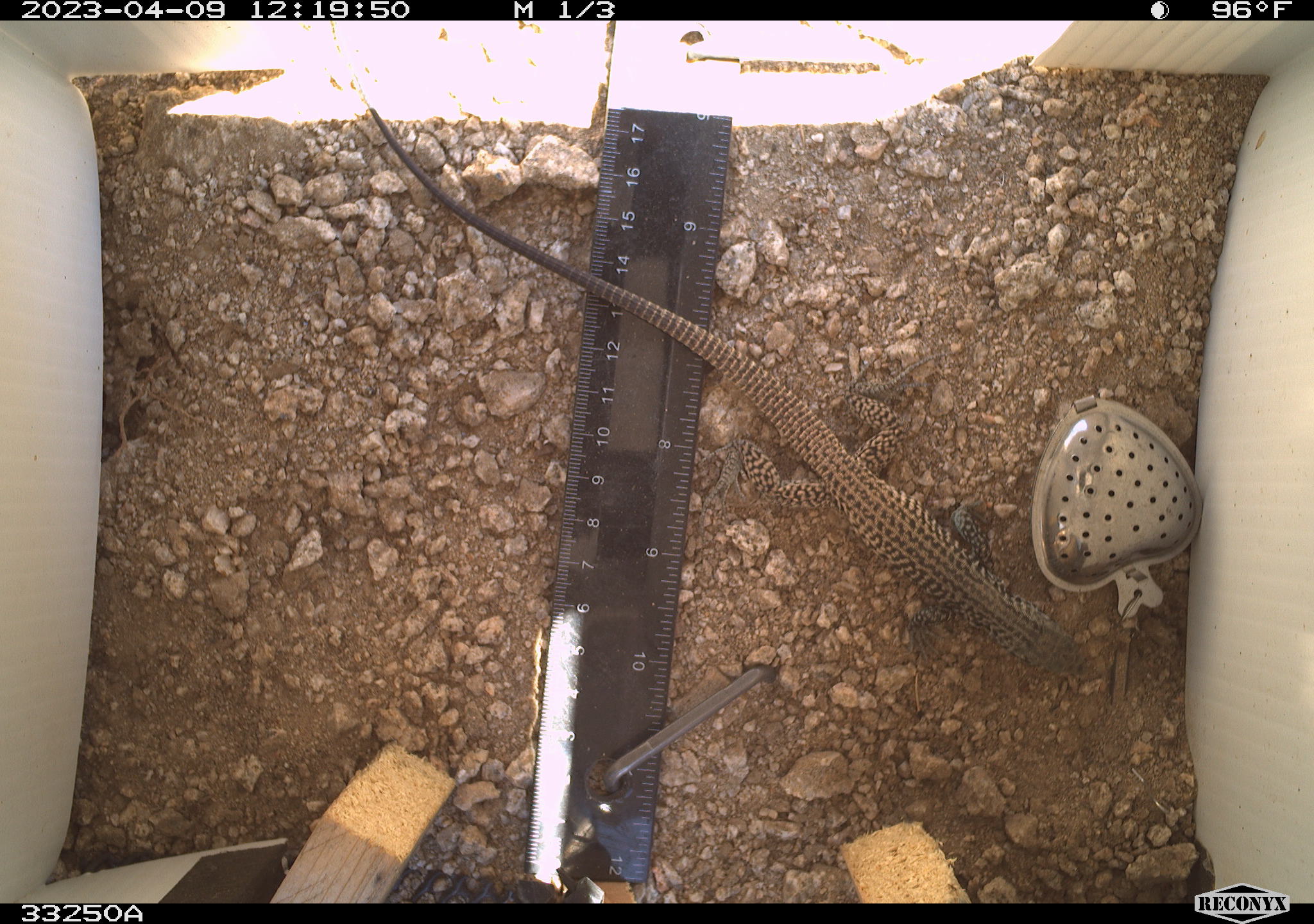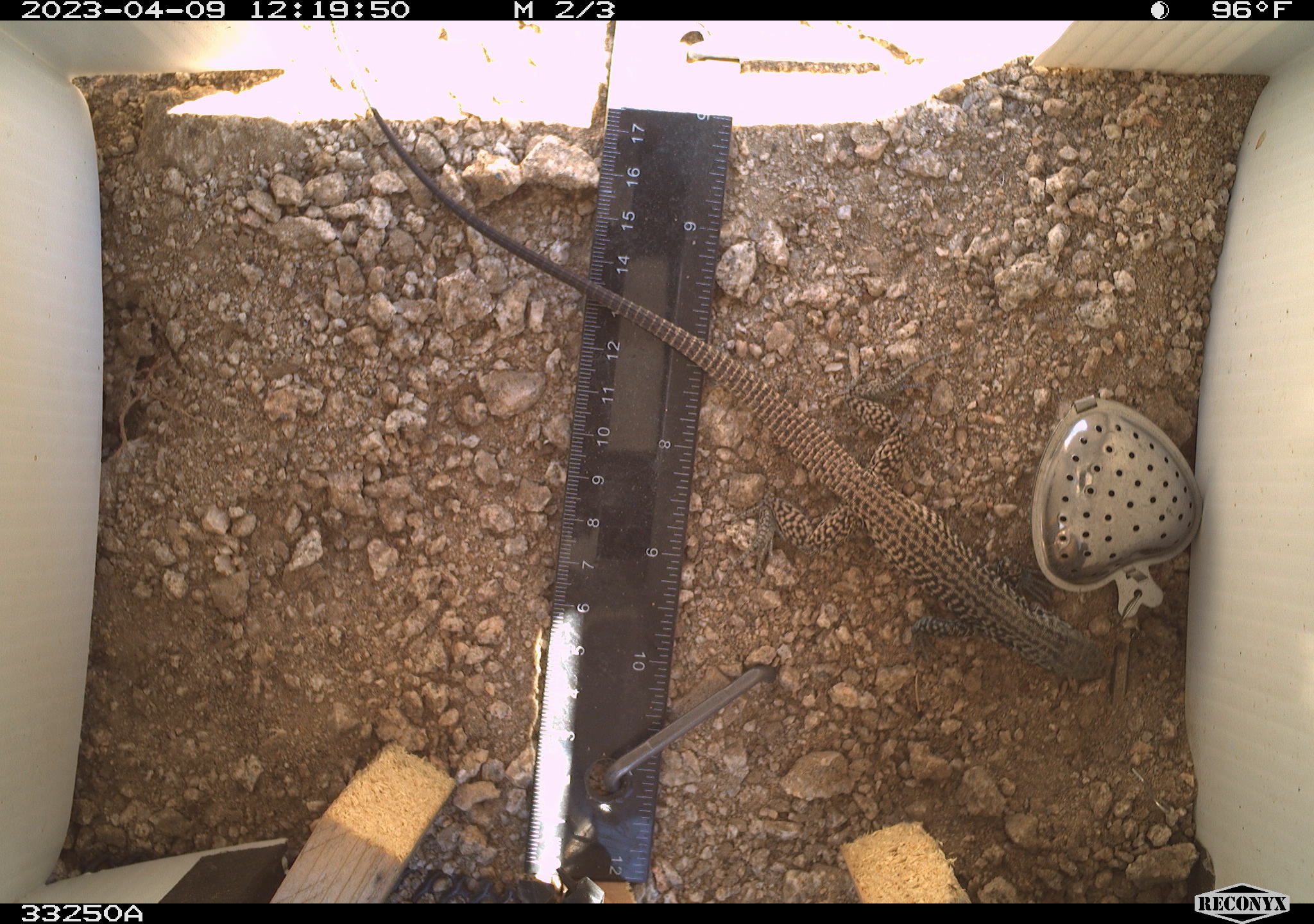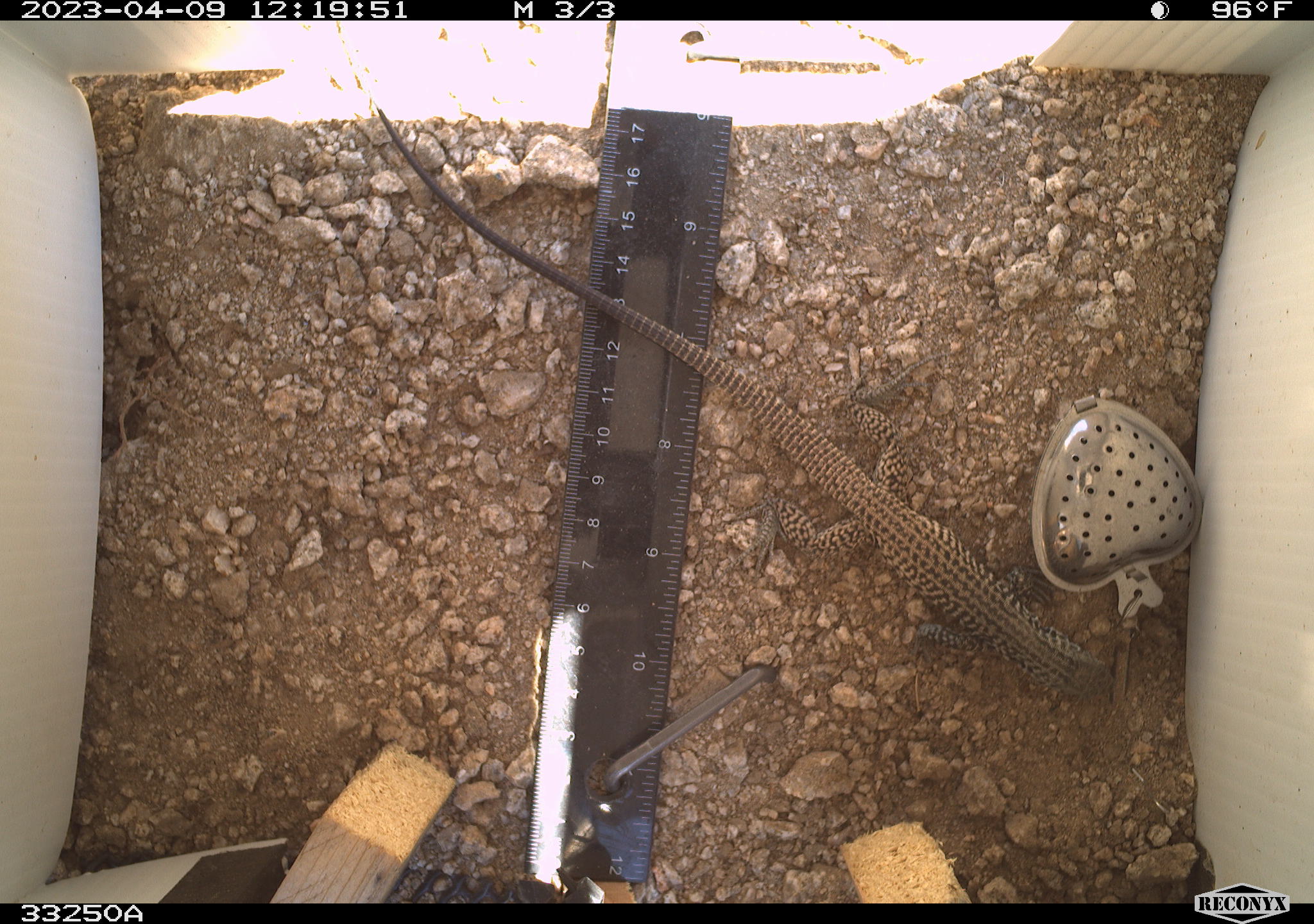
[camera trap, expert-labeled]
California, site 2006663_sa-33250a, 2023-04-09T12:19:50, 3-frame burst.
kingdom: Animalia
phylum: Chordata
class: Reptilia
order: Squamata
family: Teiidae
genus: Aspidoscelis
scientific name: Aspidoscelis tigris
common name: western whiptail